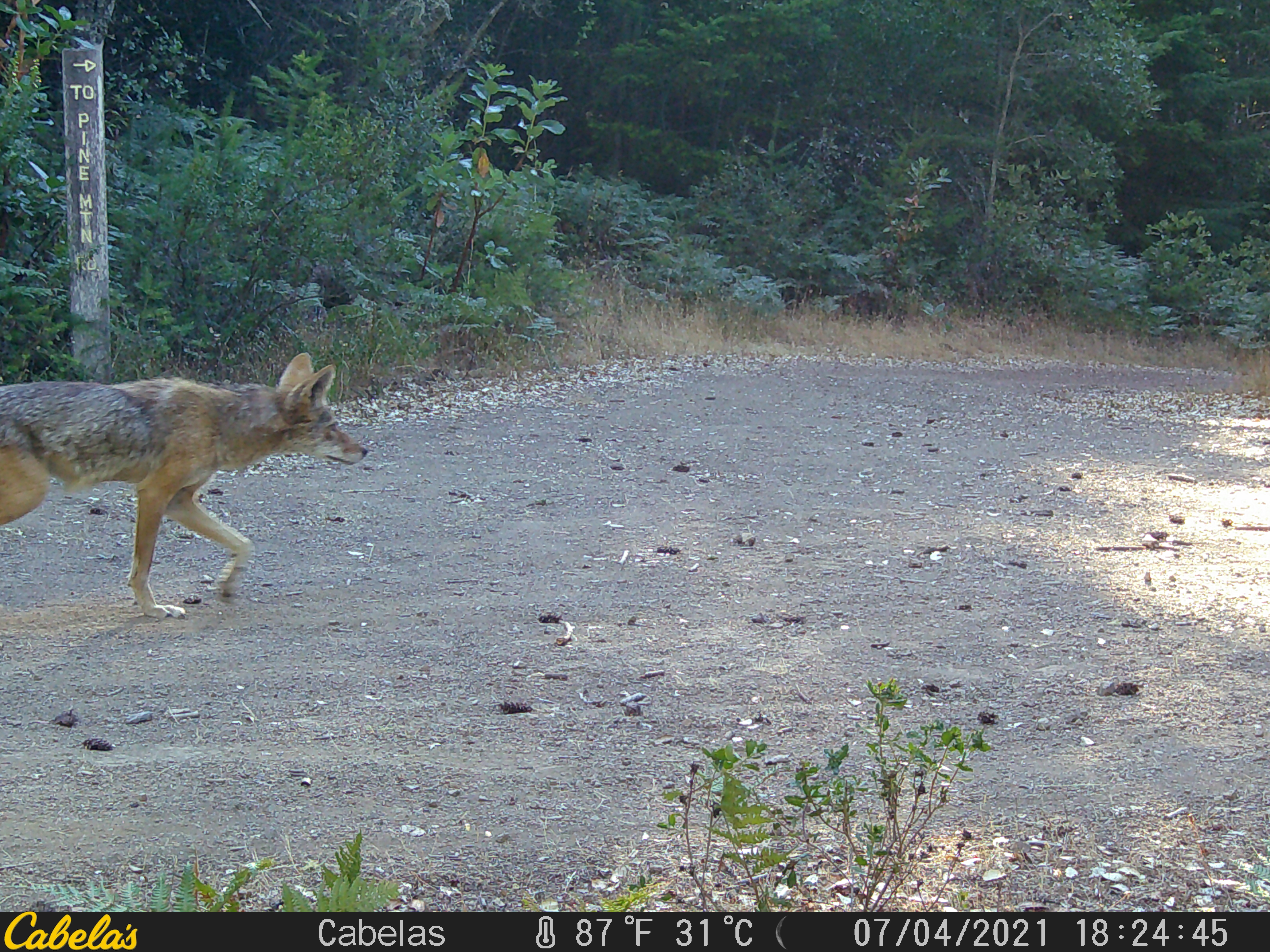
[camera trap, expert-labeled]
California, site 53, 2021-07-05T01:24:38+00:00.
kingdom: Animalia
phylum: Chordata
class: Mammalia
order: Carnivora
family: Canidae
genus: Canis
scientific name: Canis latrans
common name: coyote